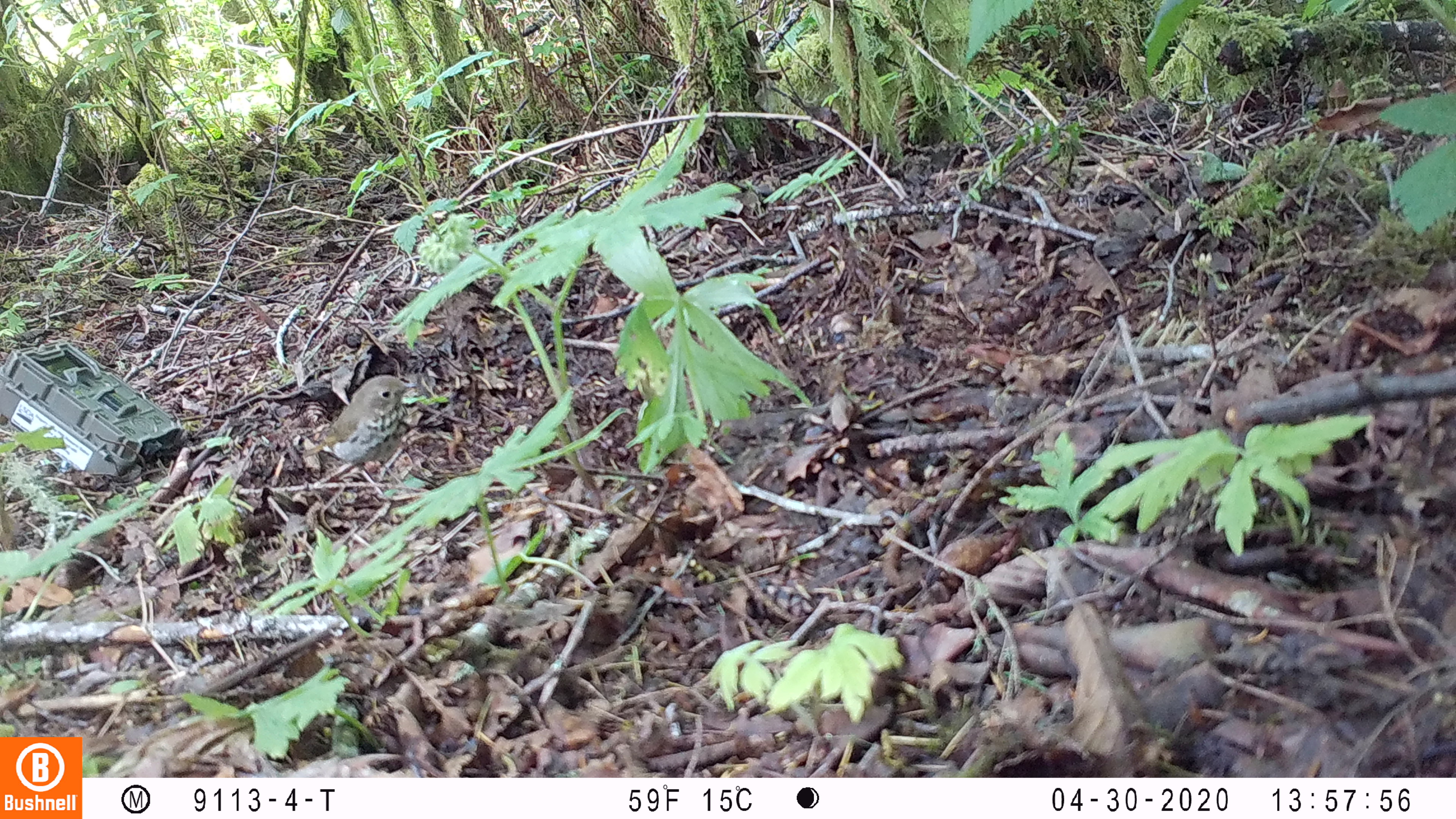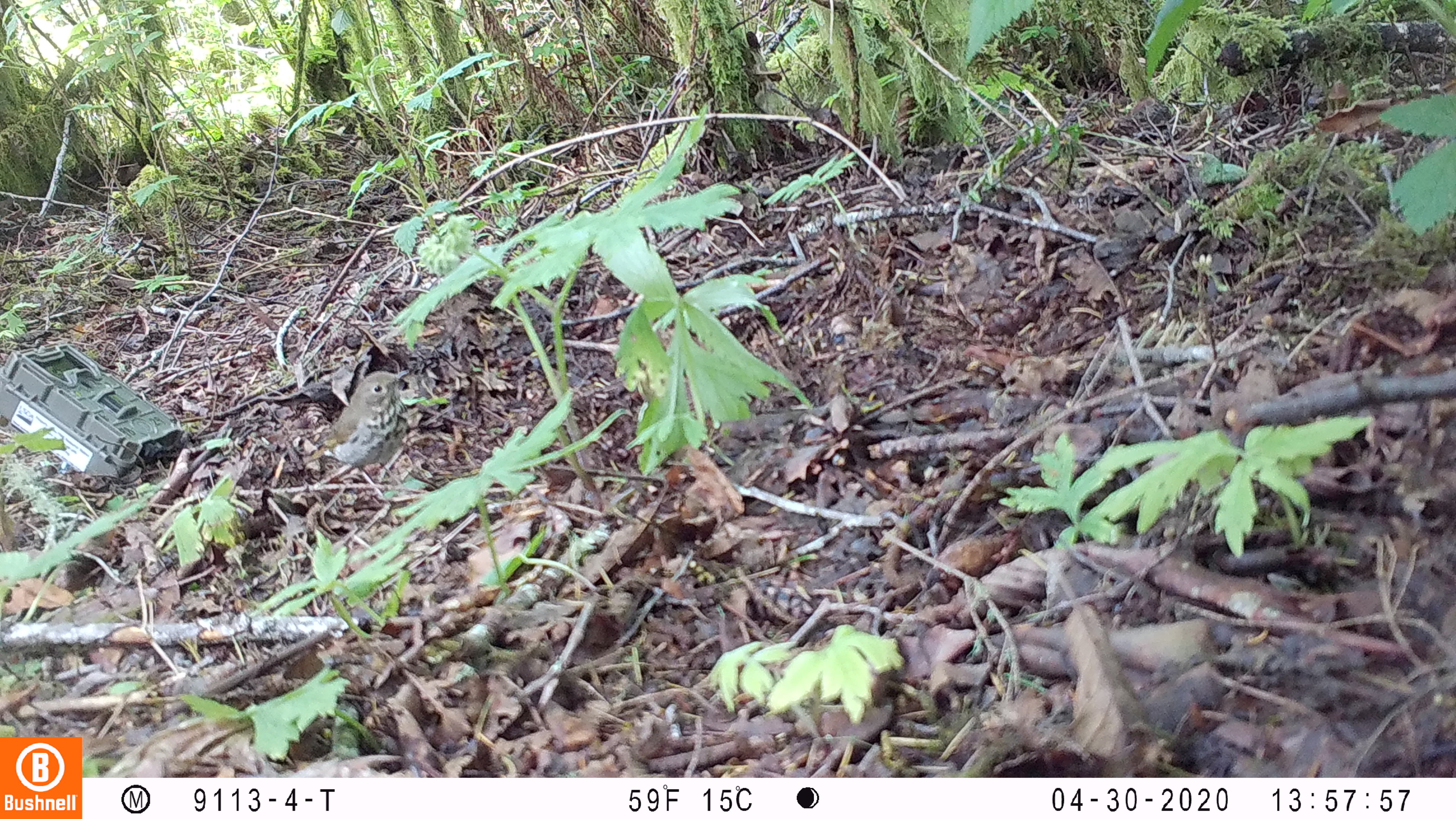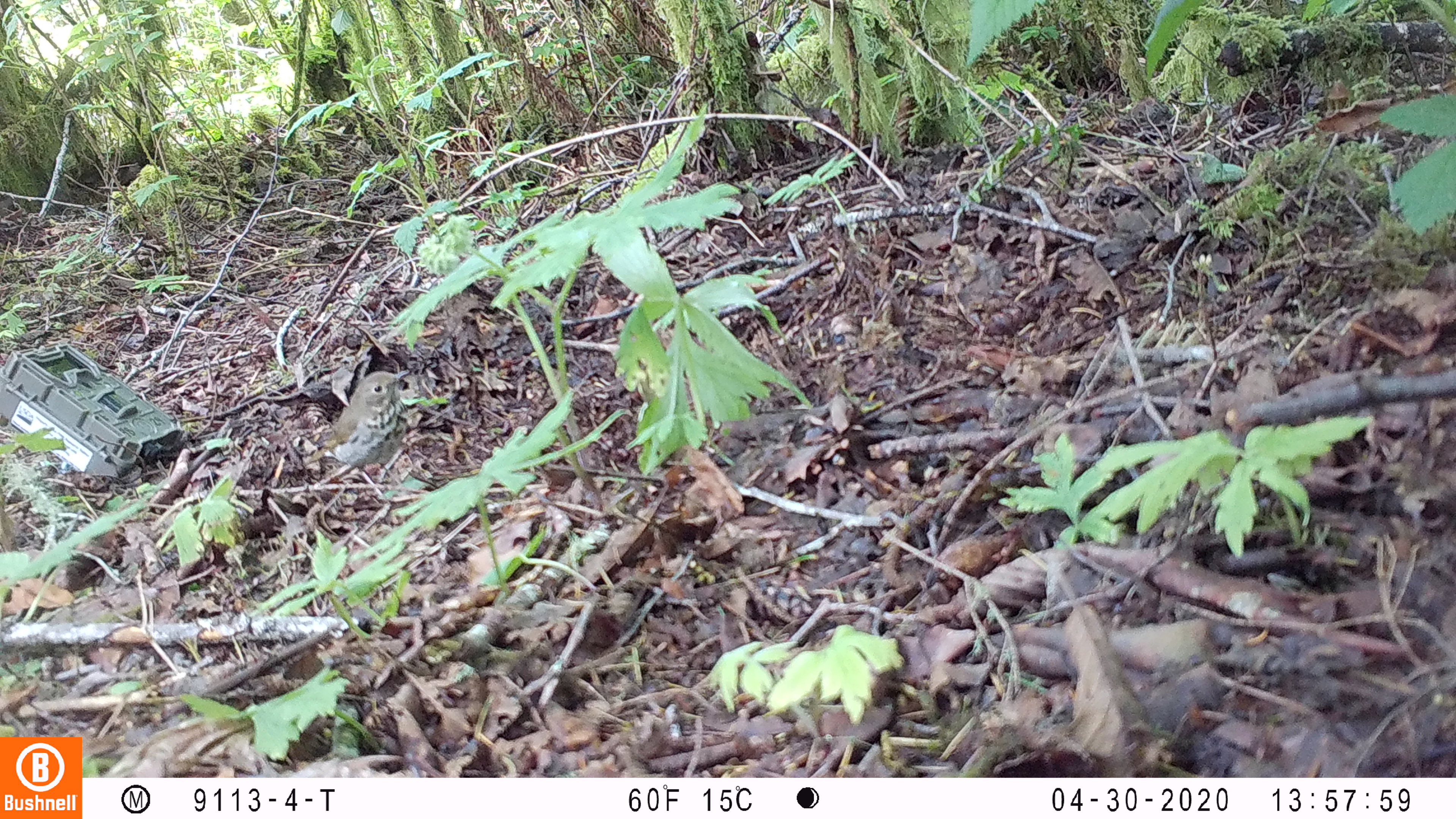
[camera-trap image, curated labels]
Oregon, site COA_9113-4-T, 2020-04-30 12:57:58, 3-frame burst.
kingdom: Animalia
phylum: Chordata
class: Aves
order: Passeriformes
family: Turdidae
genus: Catharus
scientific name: Catharus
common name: brown thrushes and nightingale-thrushes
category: catharus species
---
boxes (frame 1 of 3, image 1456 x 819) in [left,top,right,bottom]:
catharus species: [309,370,415,469]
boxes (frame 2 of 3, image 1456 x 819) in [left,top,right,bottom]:
catharus species: [309,366,412,471]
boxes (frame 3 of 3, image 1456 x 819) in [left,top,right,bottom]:
catharus species: [309,368,411,473]